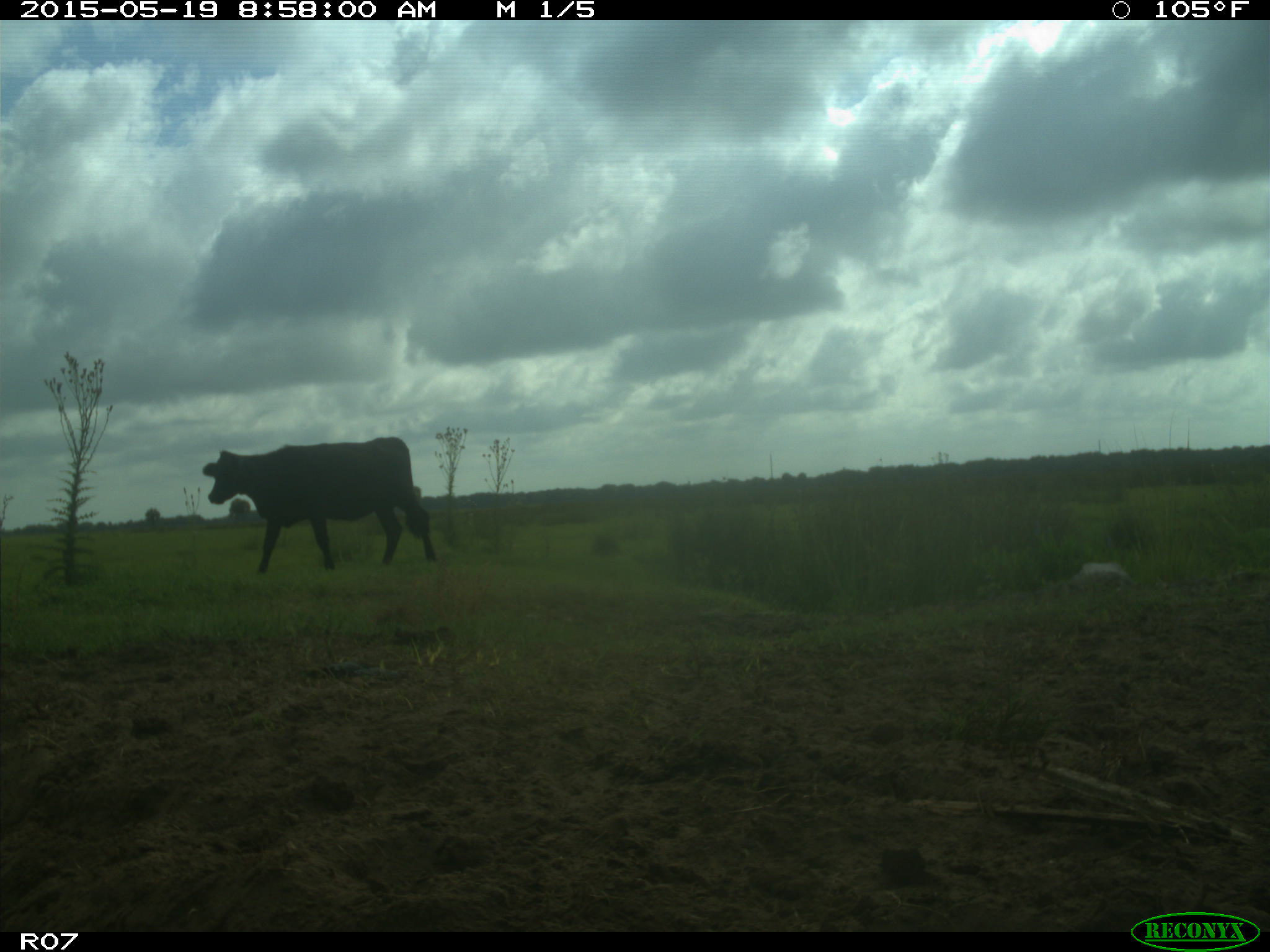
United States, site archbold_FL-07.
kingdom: Animalia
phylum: Chordata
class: Mammalia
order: Artiodactyla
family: Bovidae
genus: Bos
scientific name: Bos taurus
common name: domestic cow